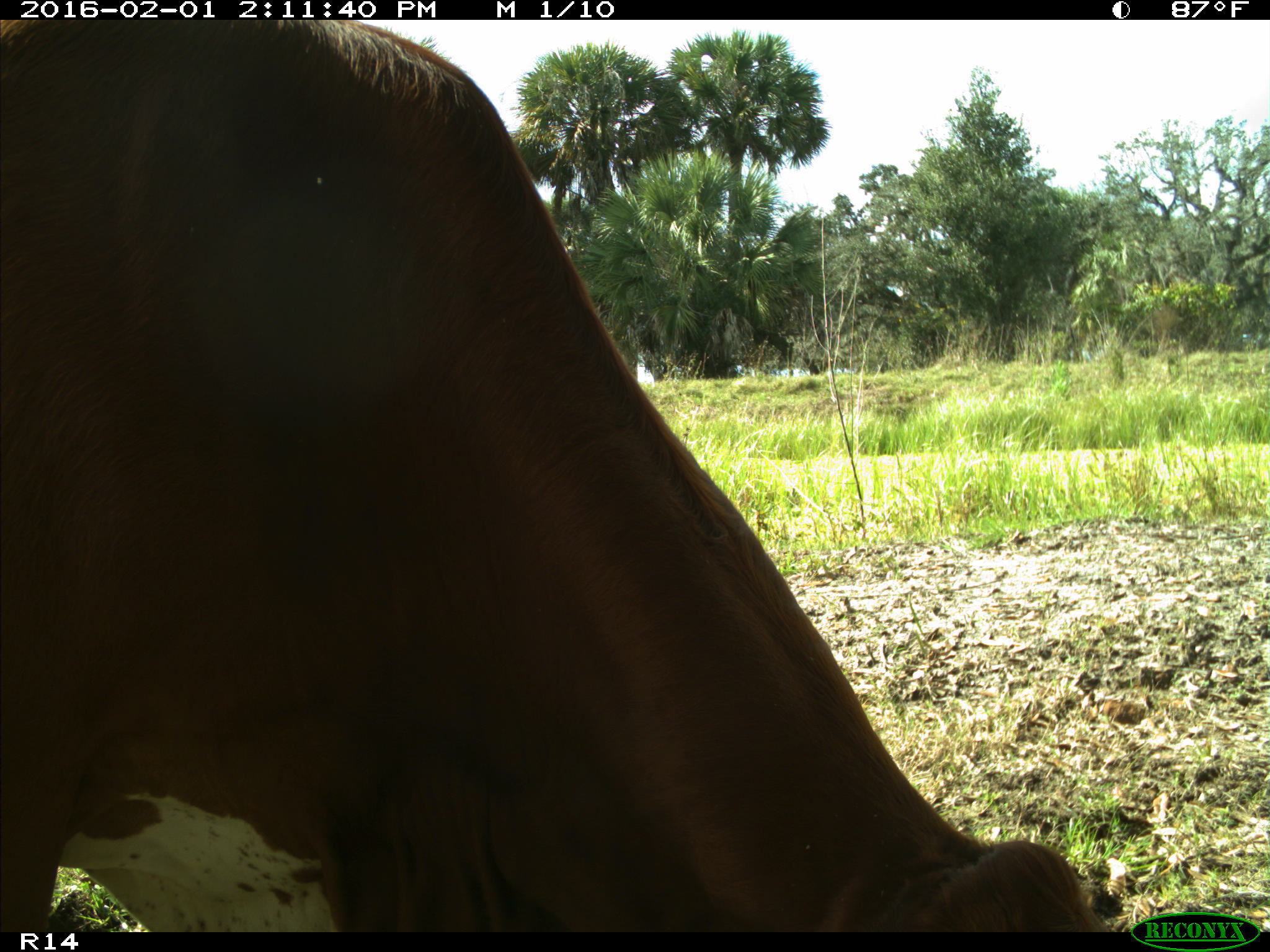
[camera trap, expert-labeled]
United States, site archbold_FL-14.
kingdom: Animalia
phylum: Chordata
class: Mammalia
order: Artiodactyla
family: Bovidae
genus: Bos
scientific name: Bos taurus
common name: domestic cow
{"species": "Bos taurus (domestic cow)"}